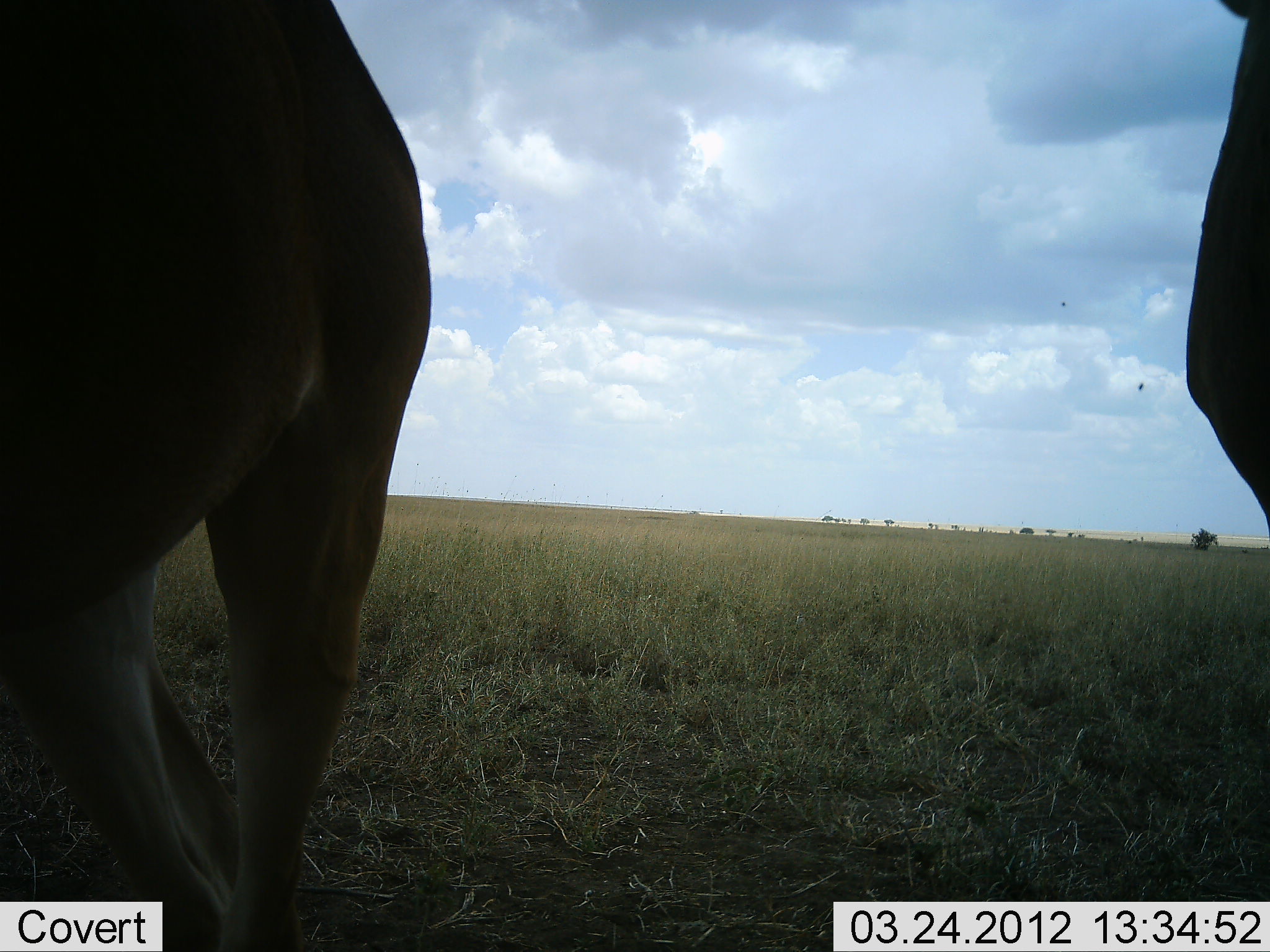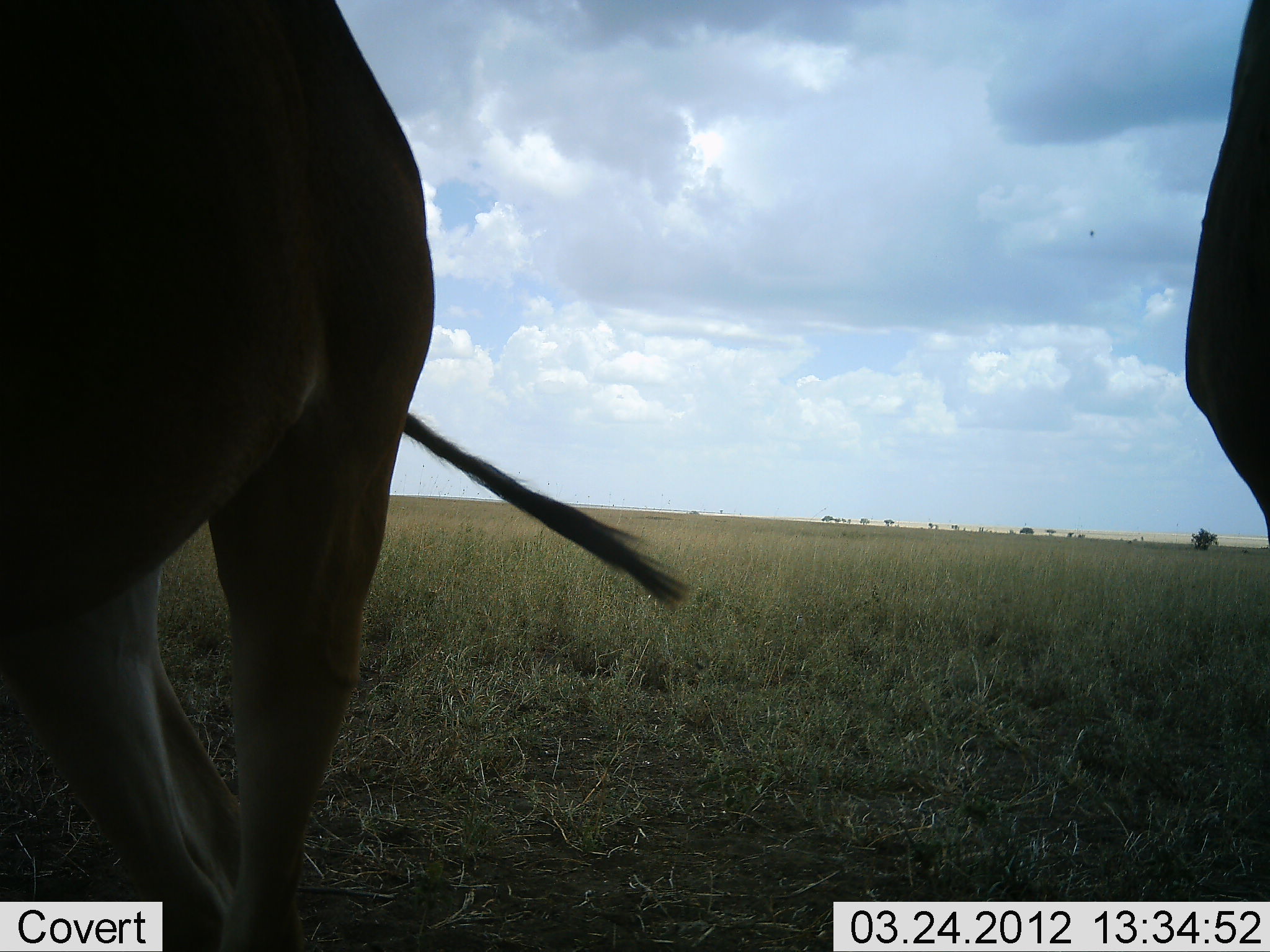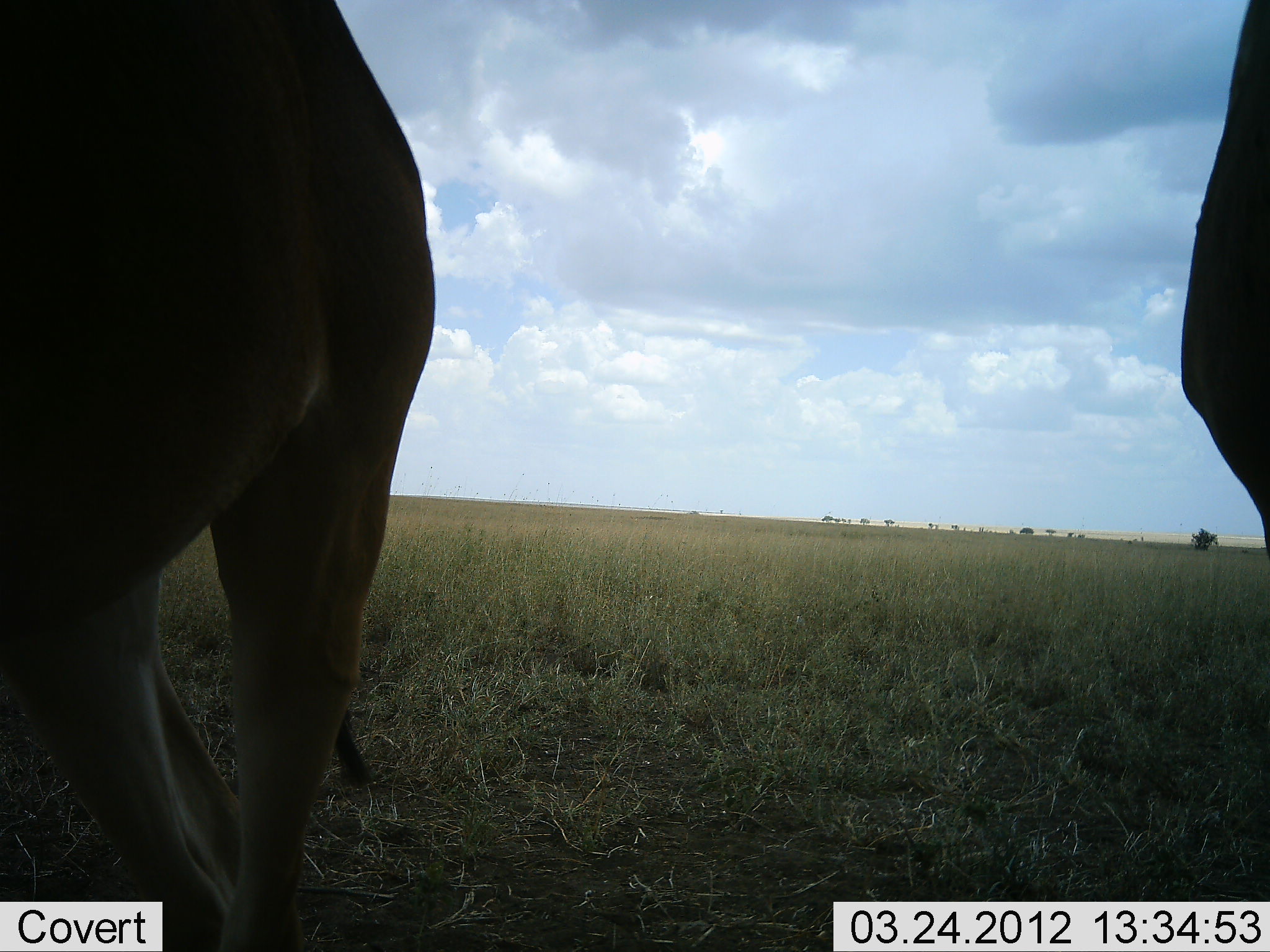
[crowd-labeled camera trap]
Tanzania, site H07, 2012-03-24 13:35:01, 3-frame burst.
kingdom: Animalia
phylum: Chordata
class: Mammalia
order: Artiodactyla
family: Bovidae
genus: Alcelaphus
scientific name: Alcelaphus buselaphus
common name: hartebeest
Hartebeest (Alcelaphus buselaphus), count 2. Behavior (volunteer vote fractions): standing 100%, resting 0%, moving 0%, interacting 0%. Young present (vote fraction): 0%. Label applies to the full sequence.